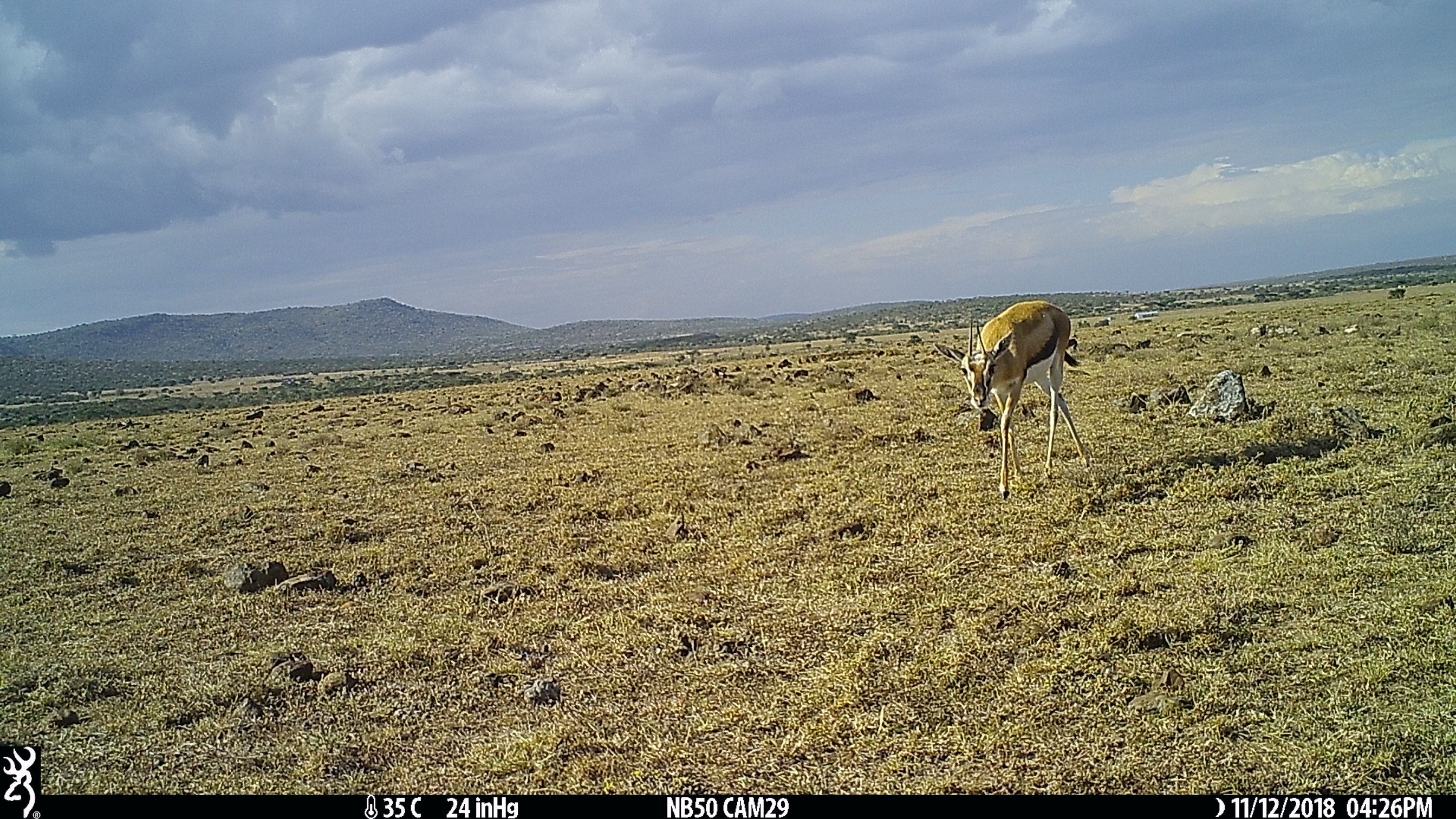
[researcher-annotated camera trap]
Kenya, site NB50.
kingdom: Animalia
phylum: Chordata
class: Mammalia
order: Artiodactyla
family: Bovidae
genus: Eudorcas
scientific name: Eudorcas thomsonii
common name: thomon's gazelle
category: gazelle thomsons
Gazelle thomsons (thomon's gazelle) (Eudorcas thomsonii).